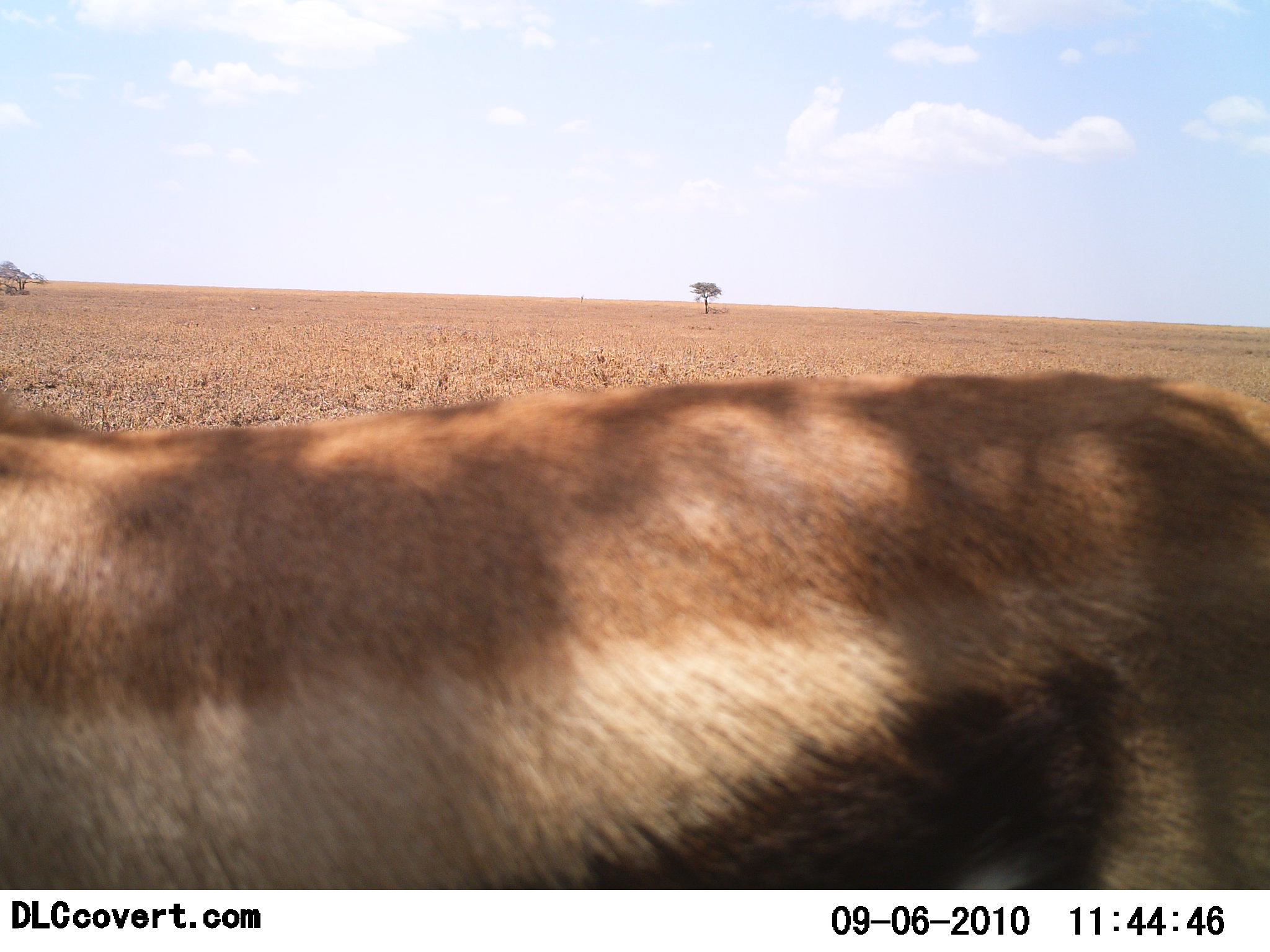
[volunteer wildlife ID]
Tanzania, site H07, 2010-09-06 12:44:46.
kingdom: Animalia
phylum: Chordata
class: Mammalia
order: Artiodactyla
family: Bovidae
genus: Eudorcas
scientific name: Eudorcas thomsonii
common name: thomson's gazelle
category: gazellethomsons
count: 1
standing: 100%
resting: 0%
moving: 0%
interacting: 0%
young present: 0%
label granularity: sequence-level